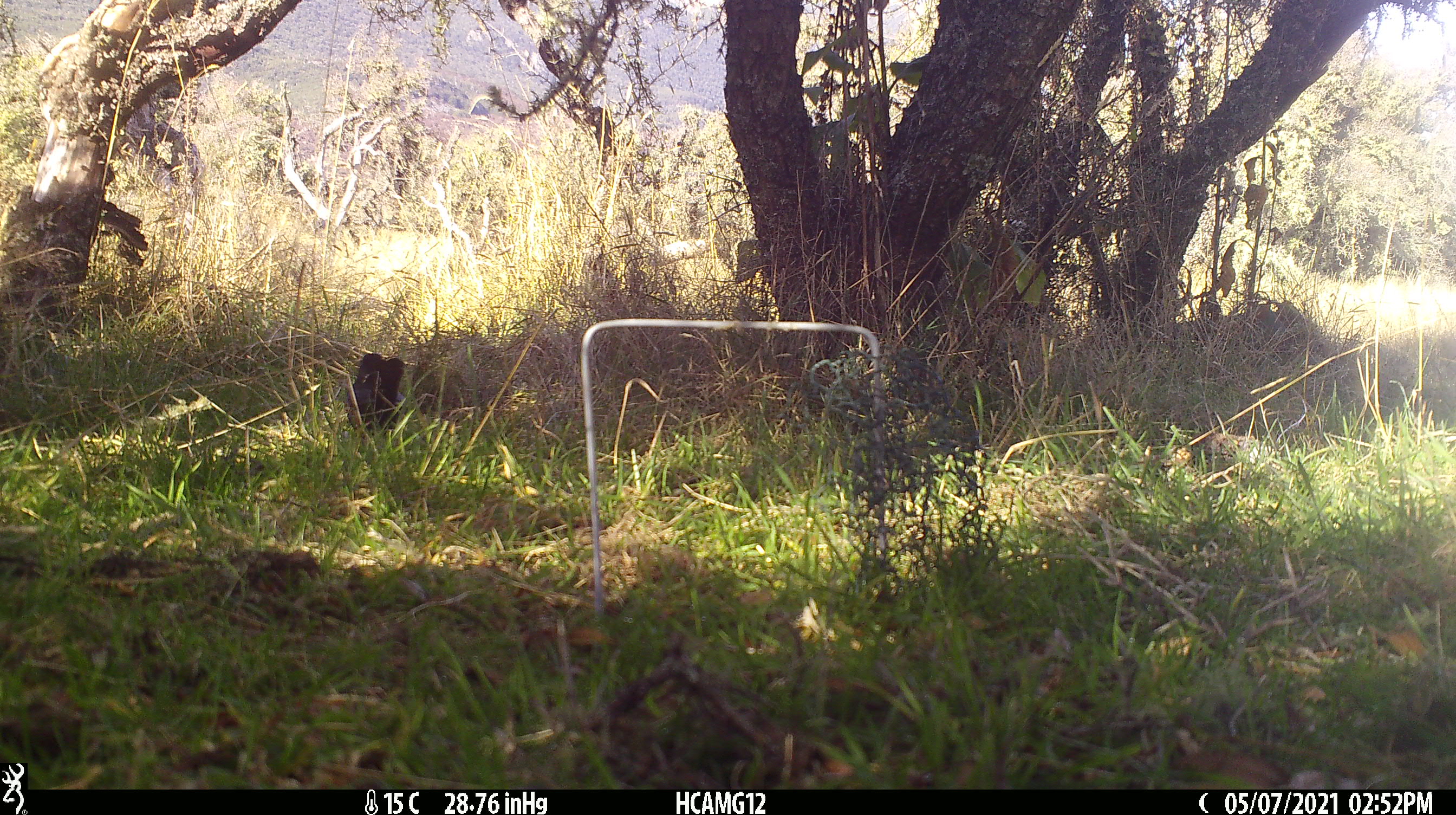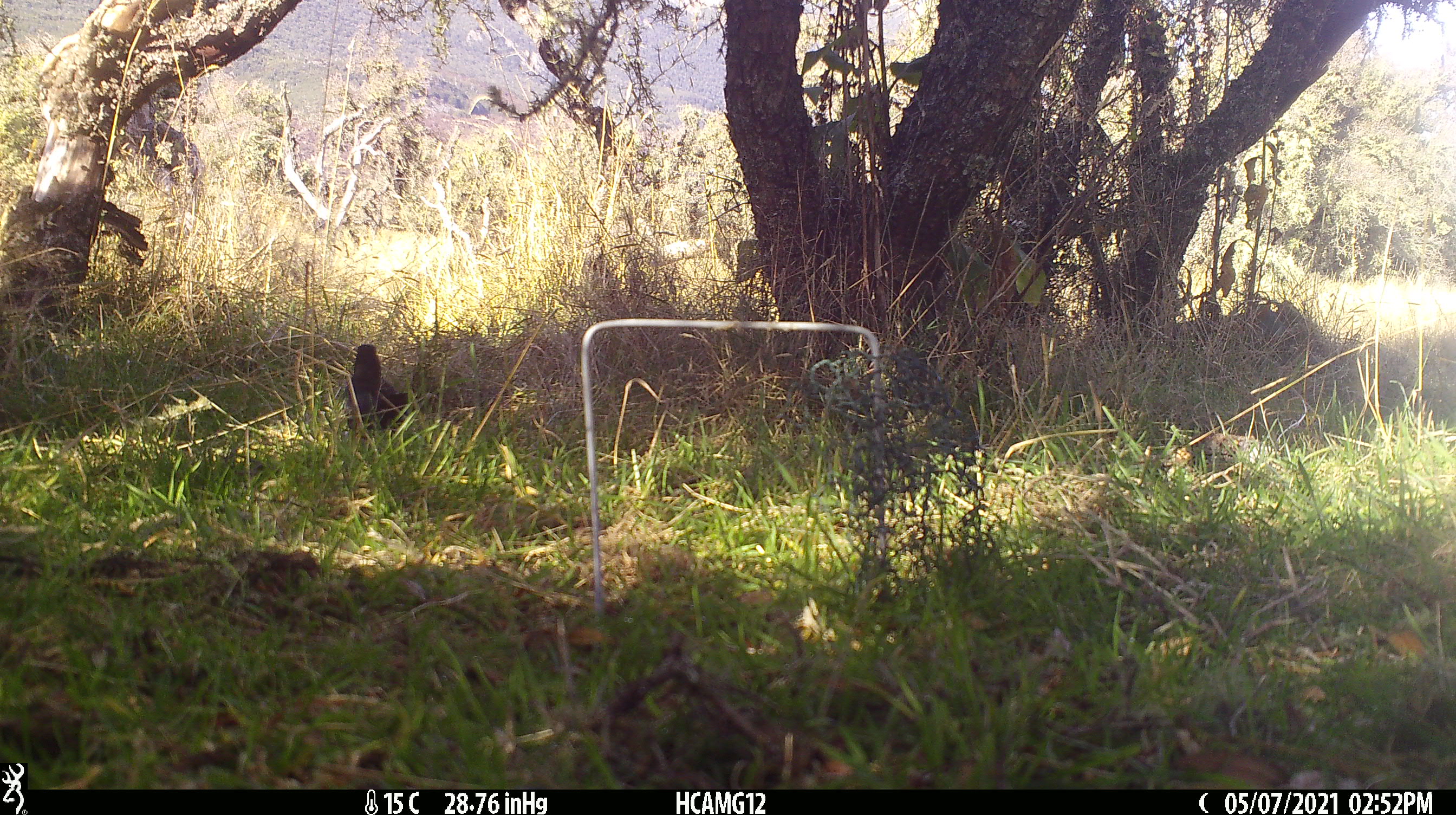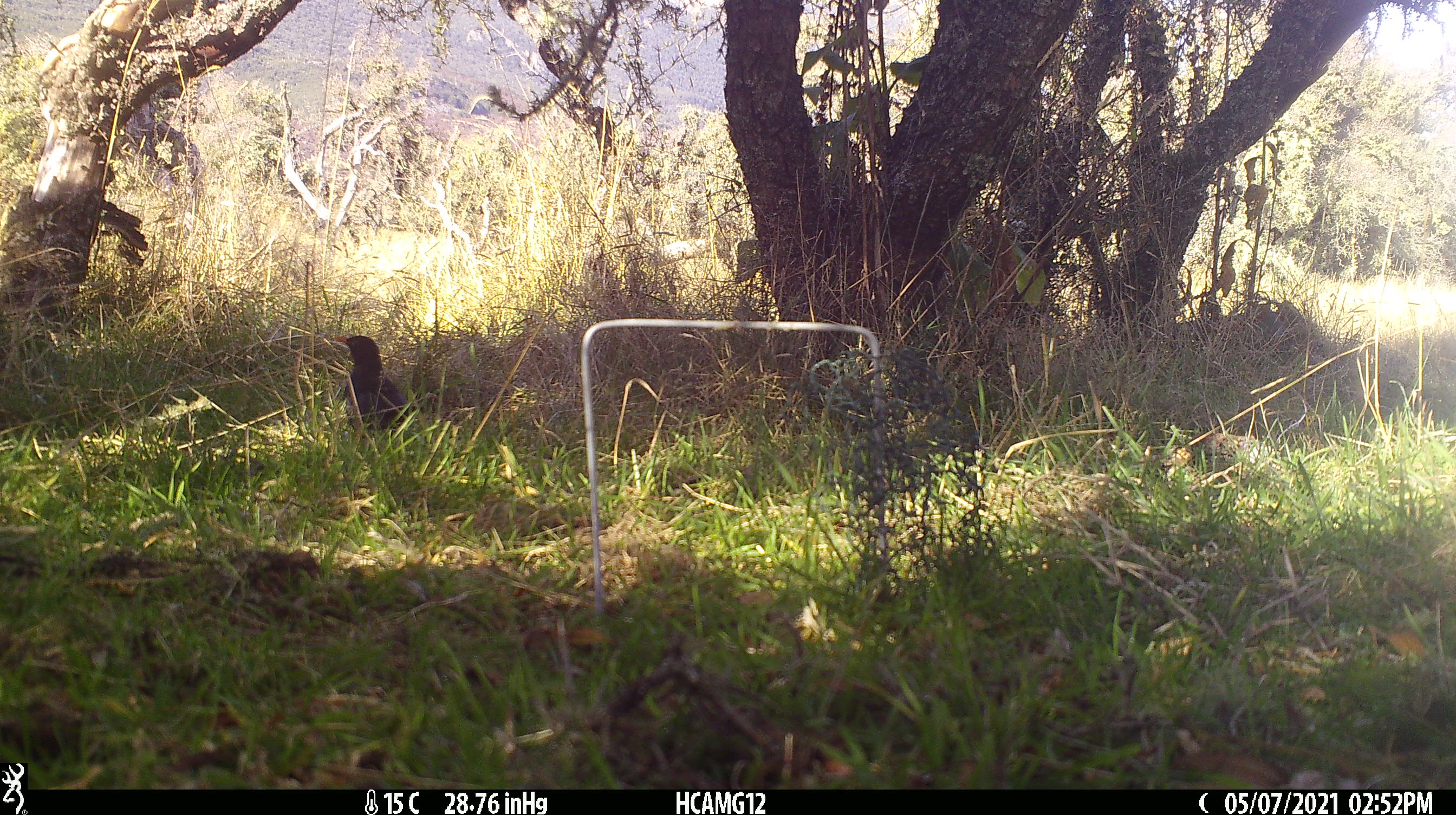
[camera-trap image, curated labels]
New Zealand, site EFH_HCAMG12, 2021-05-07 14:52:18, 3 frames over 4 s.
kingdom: Animalia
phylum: Chordata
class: Aves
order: Passeriformes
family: Turdidae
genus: Turdus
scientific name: Turdus merula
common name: eurasian blackbird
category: blackbird